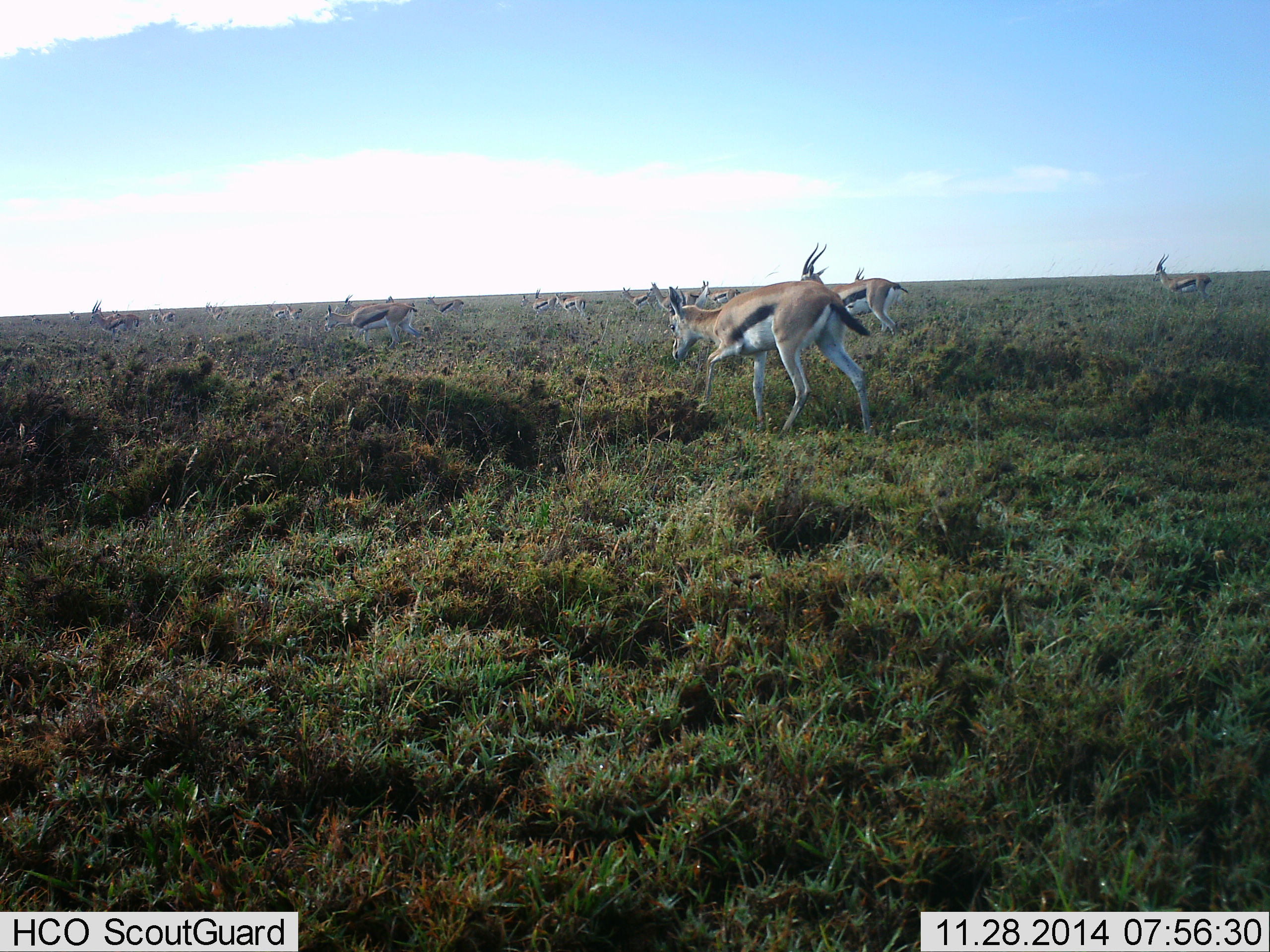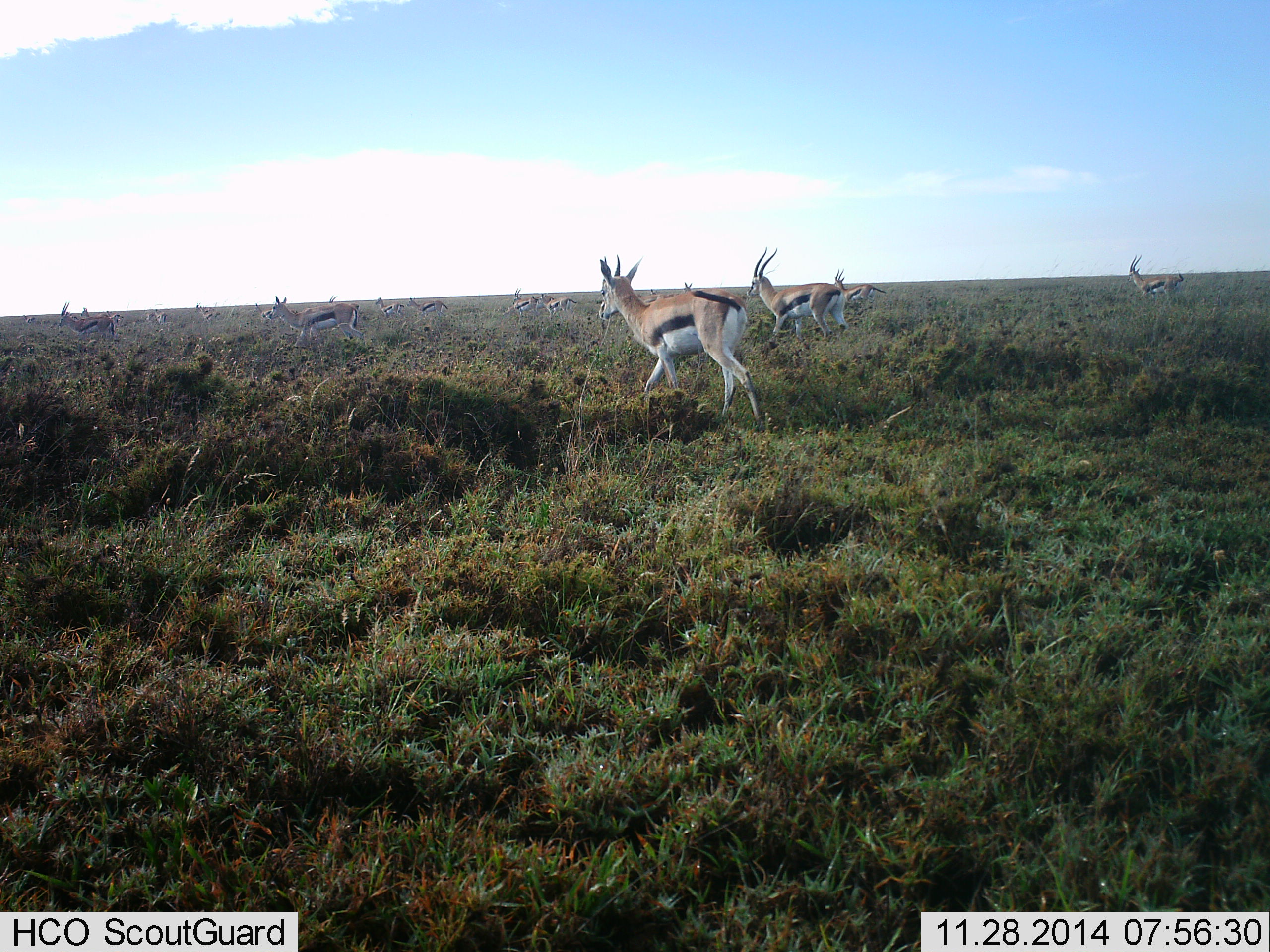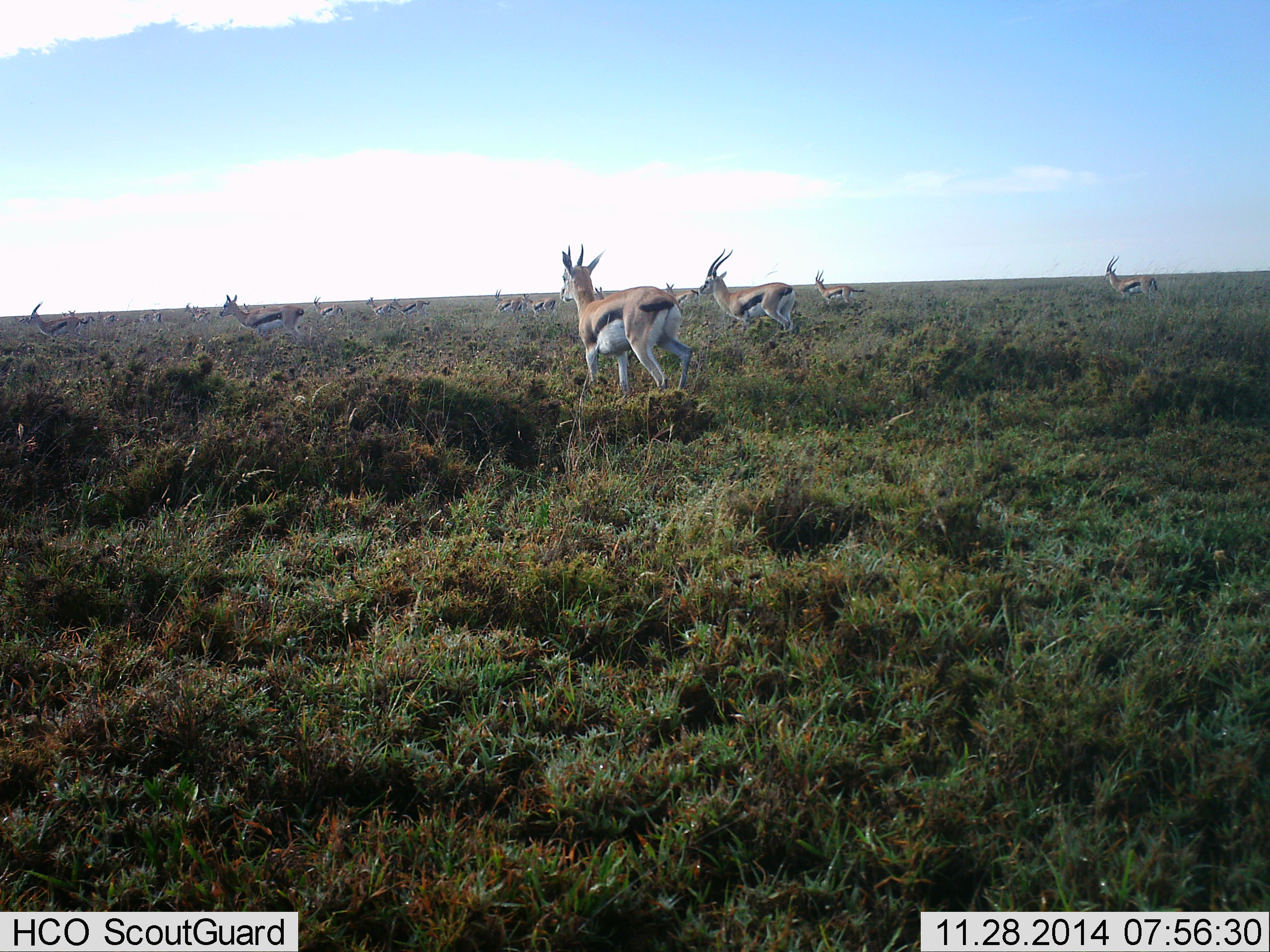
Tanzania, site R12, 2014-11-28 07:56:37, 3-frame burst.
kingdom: Animalia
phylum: Chordata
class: Mammalia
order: Artiodactyla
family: Bovidae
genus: Eudorcas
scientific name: Eudorcas thomsonii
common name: thomson's gazelle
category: gazellethomsons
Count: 11-50.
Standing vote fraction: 20%.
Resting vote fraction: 0%.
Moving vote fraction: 90%.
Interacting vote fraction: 20%.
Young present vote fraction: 10%.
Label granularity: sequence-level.